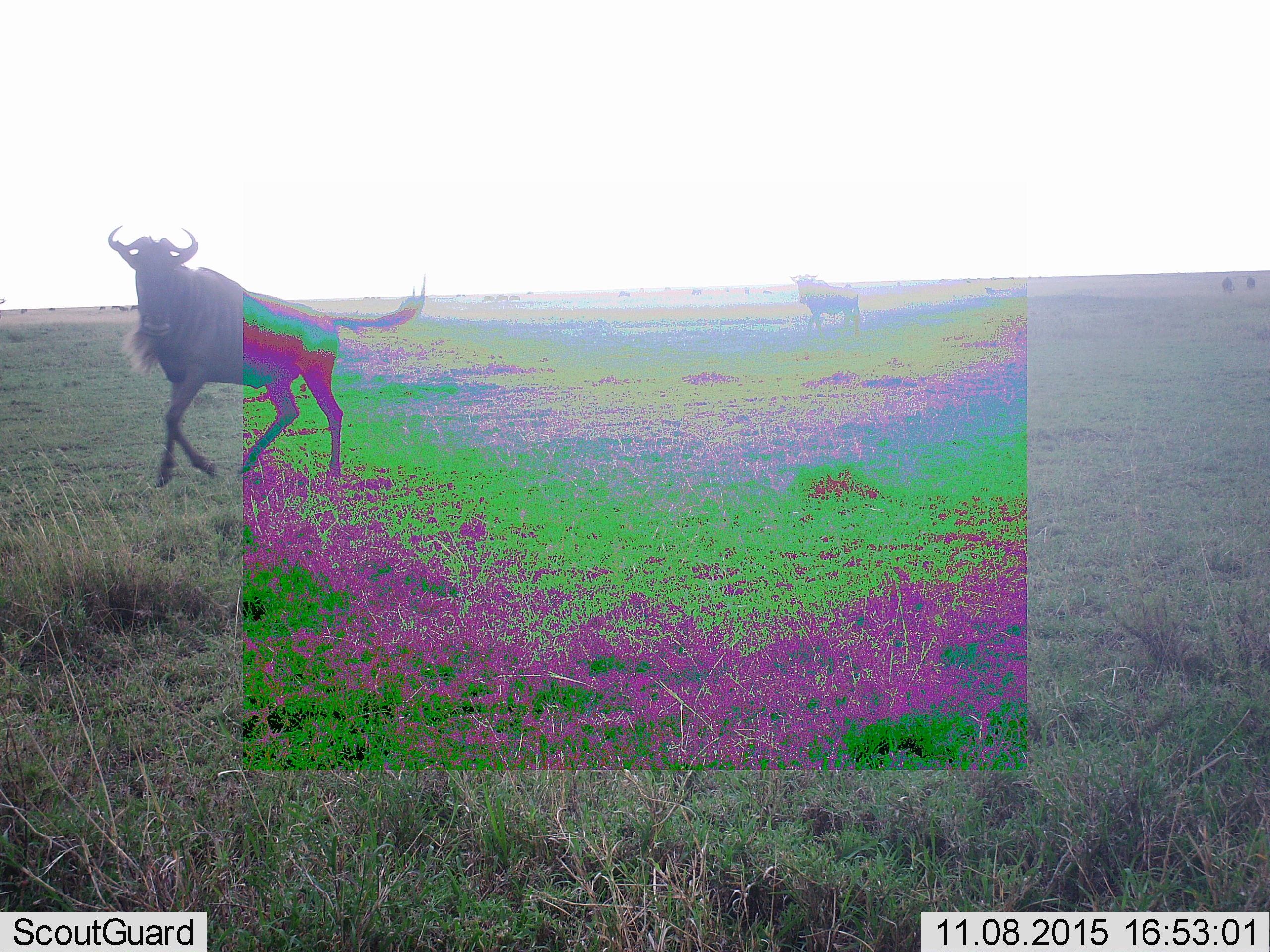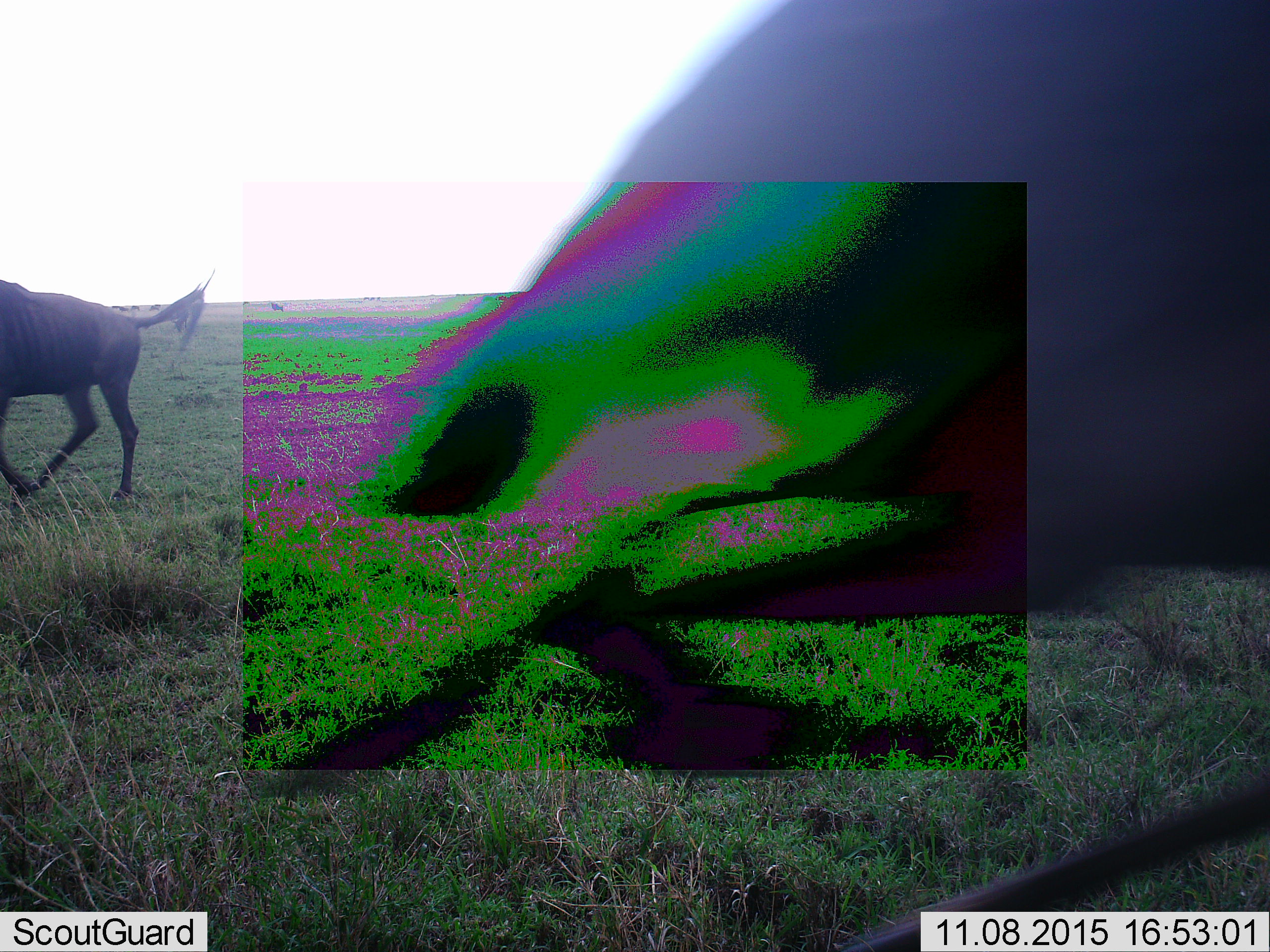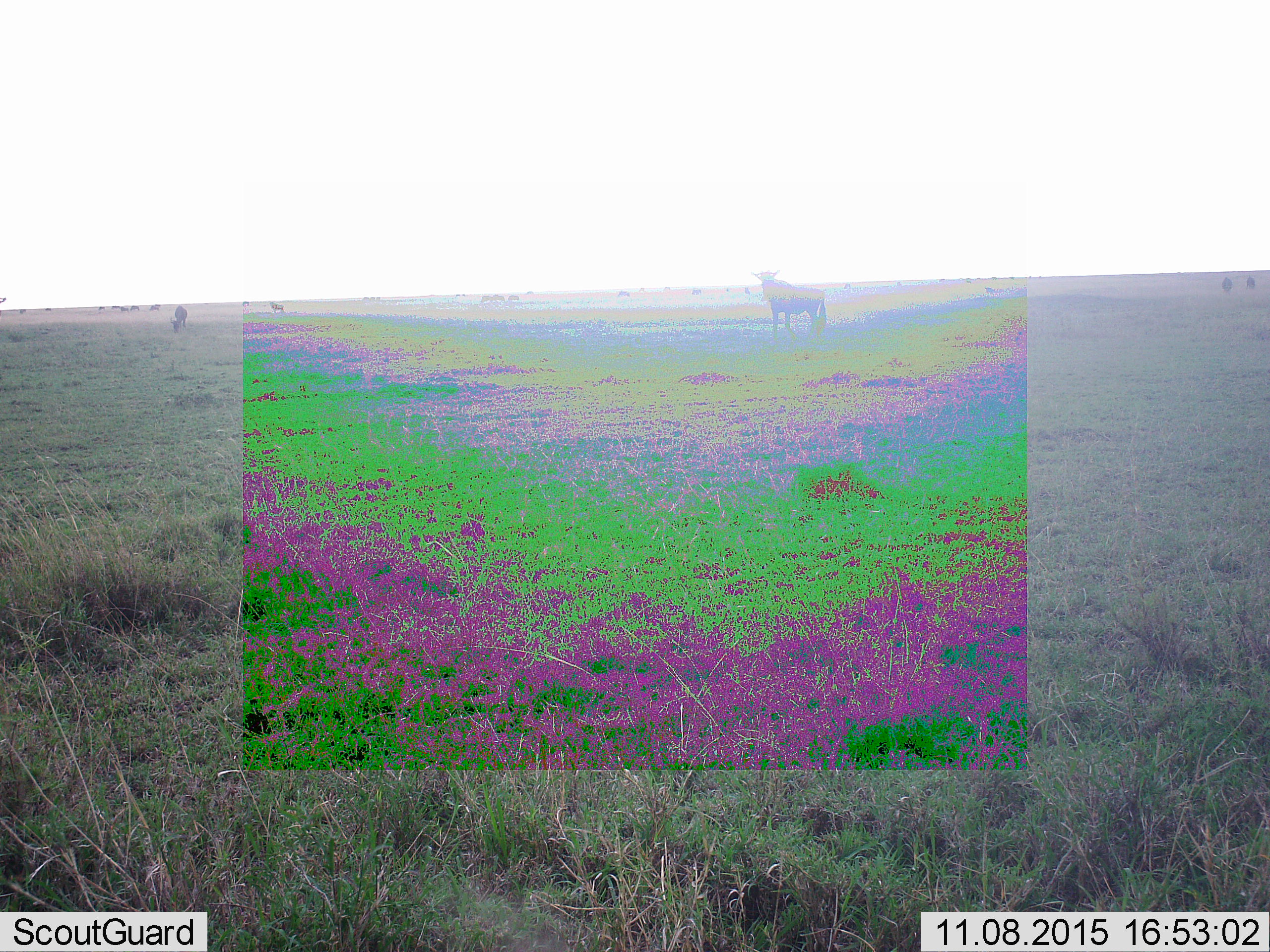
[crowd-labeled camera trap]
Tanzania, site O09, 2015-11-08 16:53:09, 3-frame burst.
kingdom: Animalia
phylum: Chordata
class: Mammalia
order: Artiodactyla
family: Bovidae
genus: Connochaetes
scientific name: Connochaetes taurinus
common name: blue wildebeest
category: wildebeest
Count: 3.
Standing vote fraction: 43%.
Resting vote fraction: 0%.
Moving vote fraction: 86%.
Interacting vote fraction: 0%.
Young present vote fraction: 0%.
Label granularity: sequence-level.